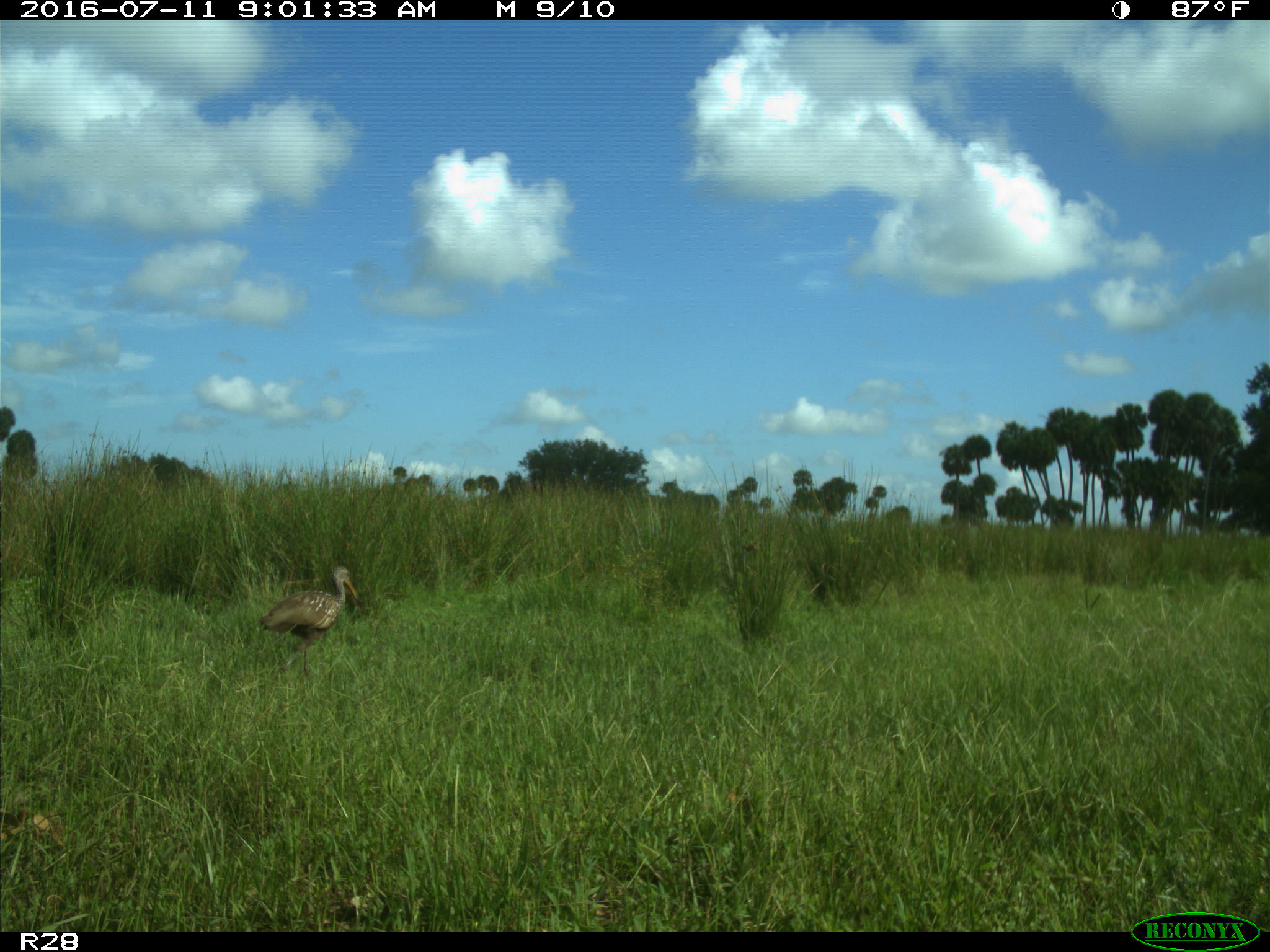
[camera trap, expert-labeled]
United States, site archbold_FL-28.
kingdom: Animalia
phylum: Chordata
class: Aves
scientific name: Aves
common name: birds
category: unidentified bird